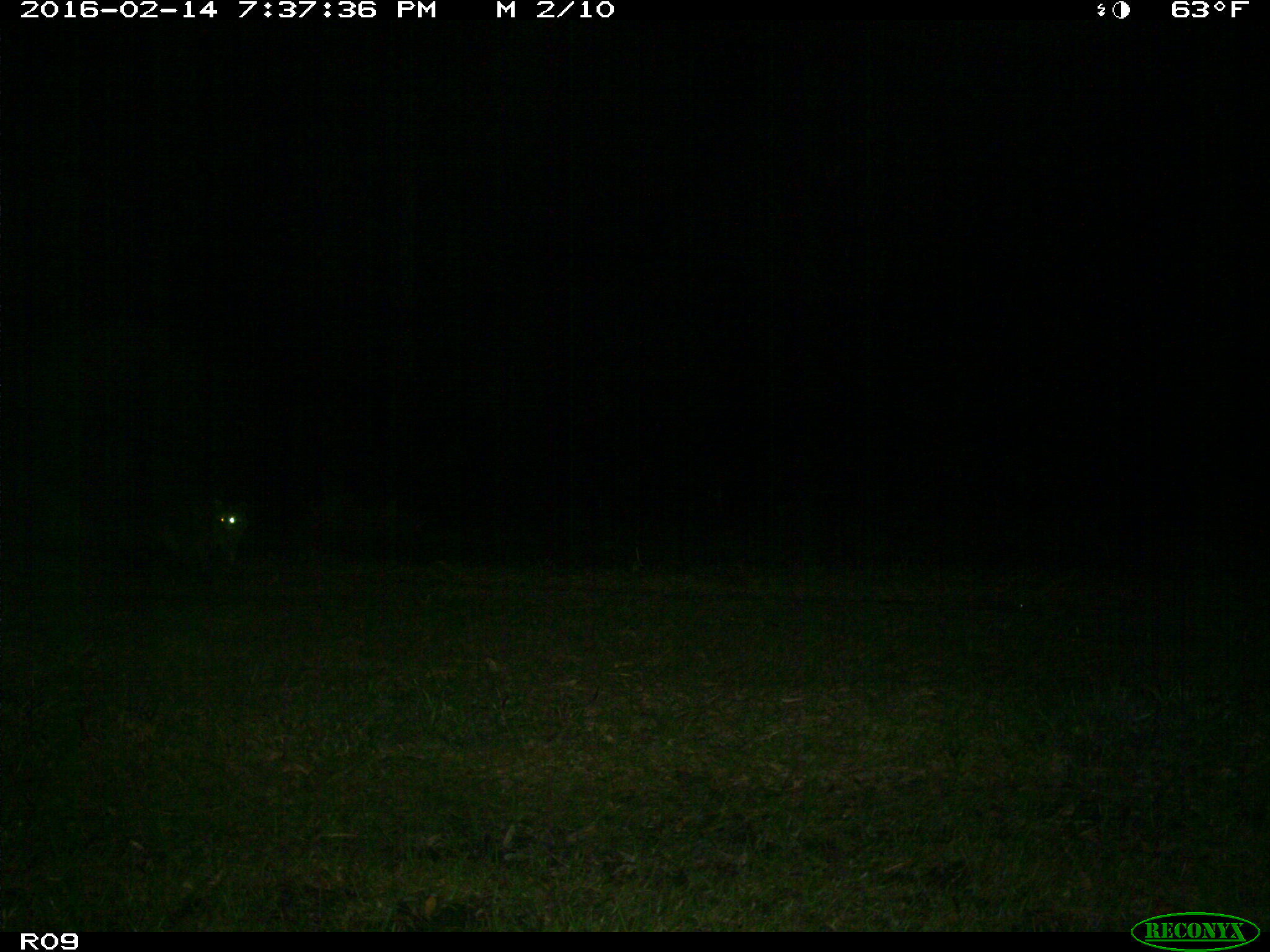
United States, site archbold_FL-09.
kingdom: Animalia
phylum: Chordata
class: Mammalia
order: Carnivora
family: Procyonidae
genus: Procyon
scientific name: Procyon lotor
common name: common raccoon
Procyon lotor (common raccoon).